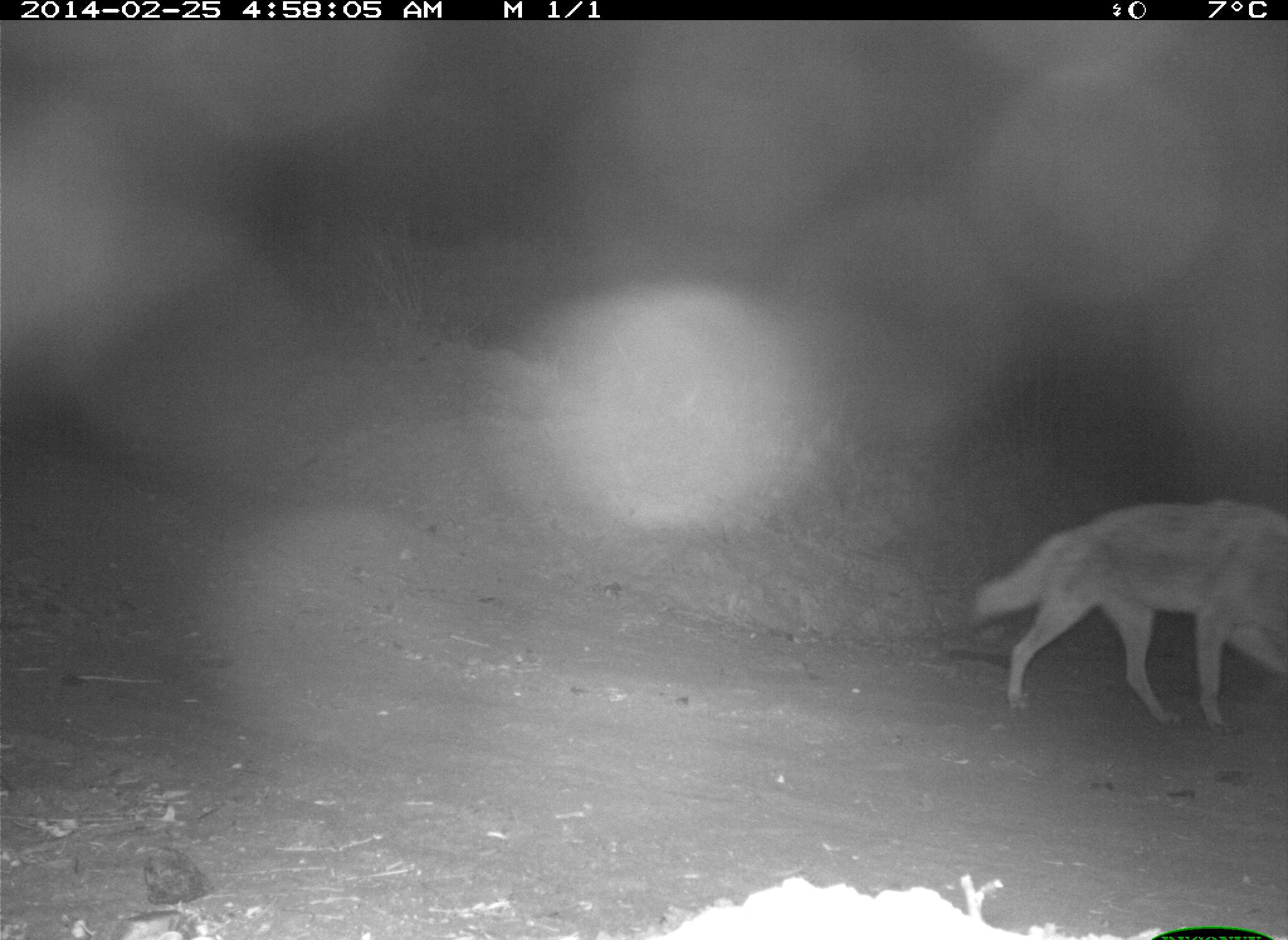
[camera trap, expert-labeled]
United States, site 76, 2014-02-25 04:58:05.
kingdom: Animalia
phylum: Chordata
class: Mammalia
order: Carnivora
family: Canidae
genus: Canis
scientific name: Canis latrans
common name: coyote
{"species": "coyote (Canis latrans)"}